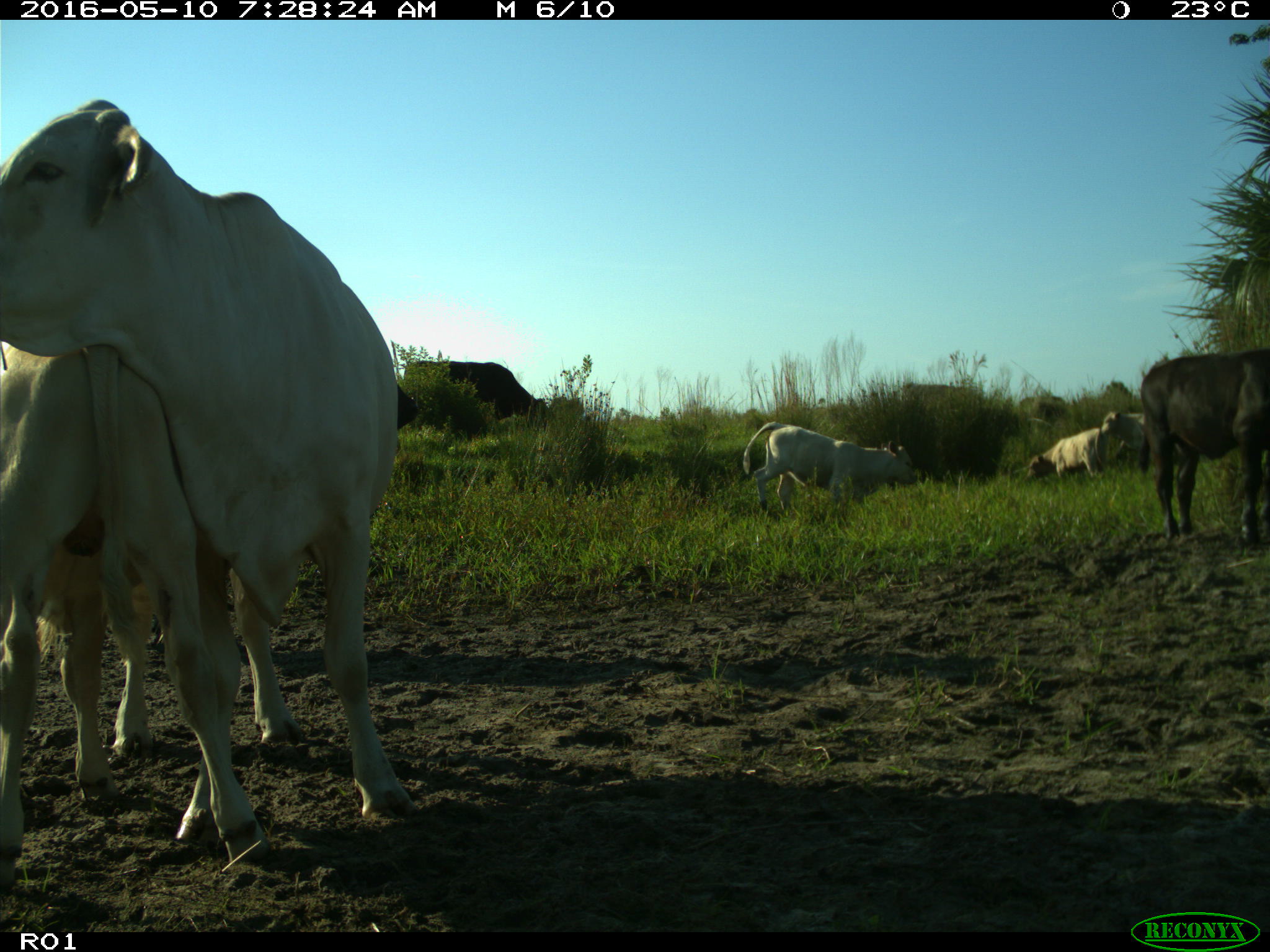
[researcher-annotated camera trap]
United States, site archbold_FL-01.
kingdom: Animalia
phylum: Chordata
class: Mammalia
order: Artiodactyla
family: Bovidae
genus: Bos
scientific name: Bos taurus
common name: domestic cow